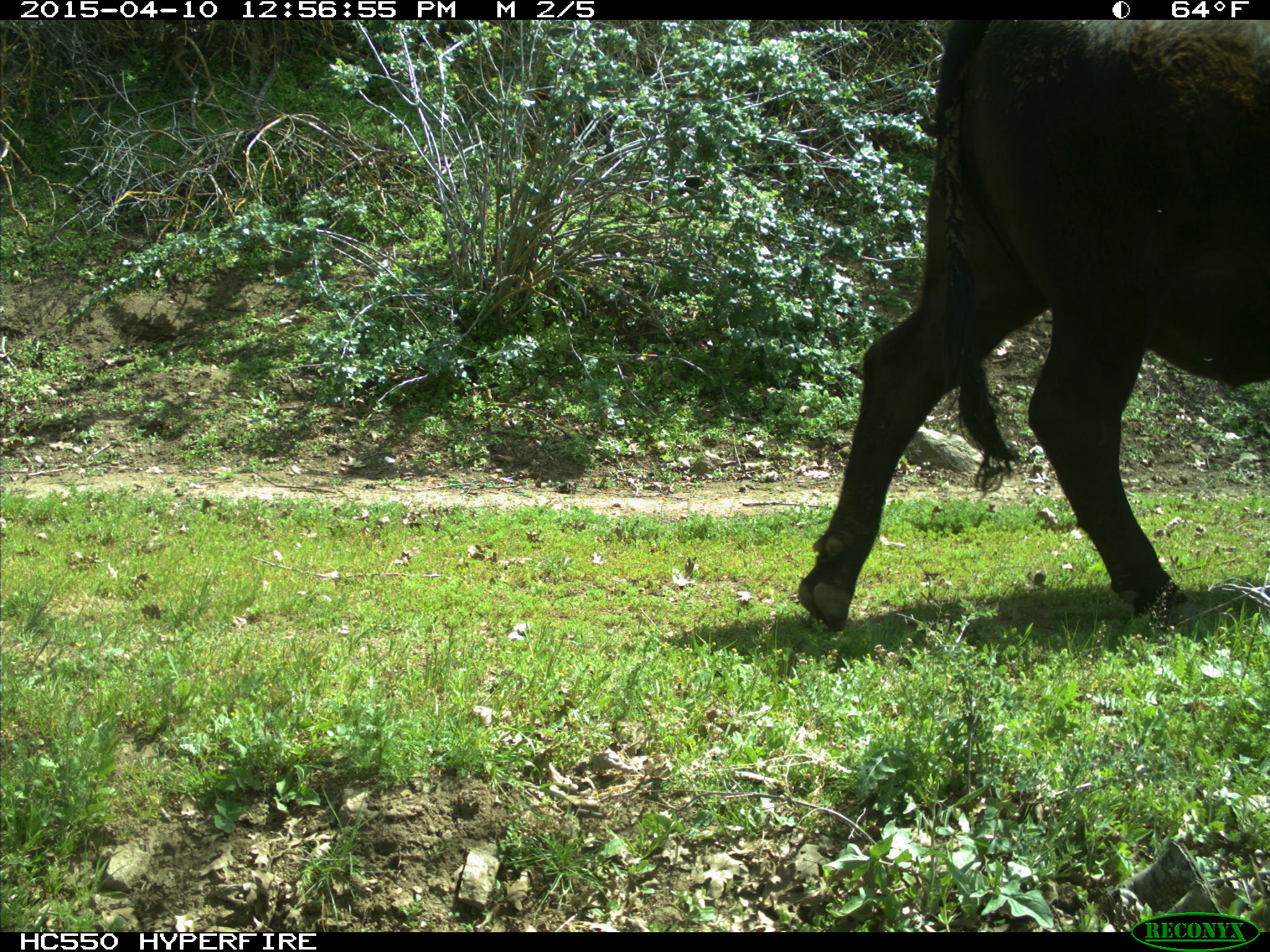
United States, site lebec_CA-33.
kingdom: Animalia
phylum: Chordata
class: Mammalia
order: Artiodactyla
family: Bovidae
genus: Bos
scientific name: Bos taurus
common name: domestic cow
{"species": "Bos taurus (domestic cow)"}